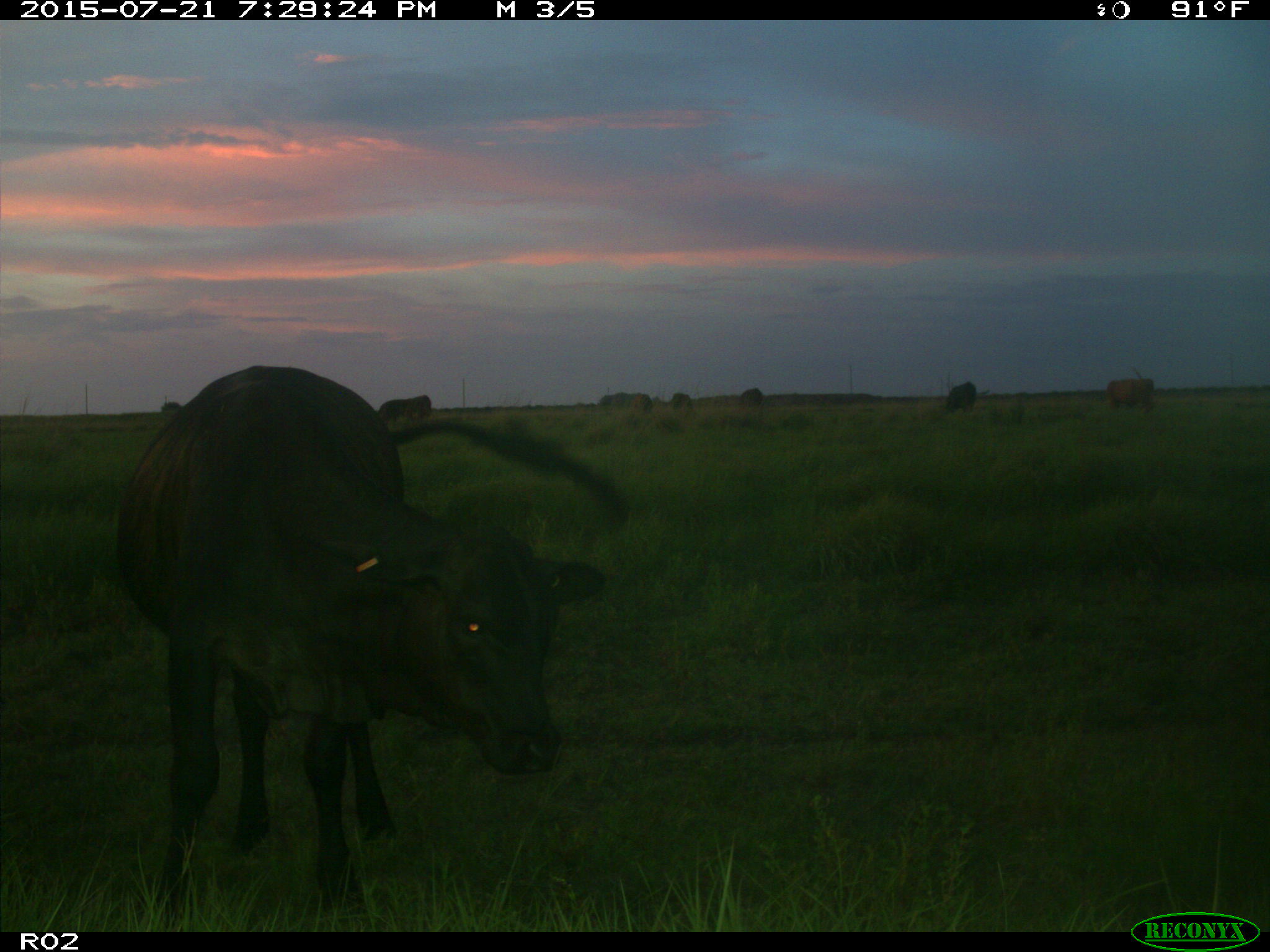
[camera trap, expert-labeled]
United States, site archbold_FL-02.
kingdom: Animalia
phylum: Chordata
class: Mammalia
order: Artiodactyla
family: Bovidae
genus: Bos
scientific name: Bos taurus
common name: domestic cow